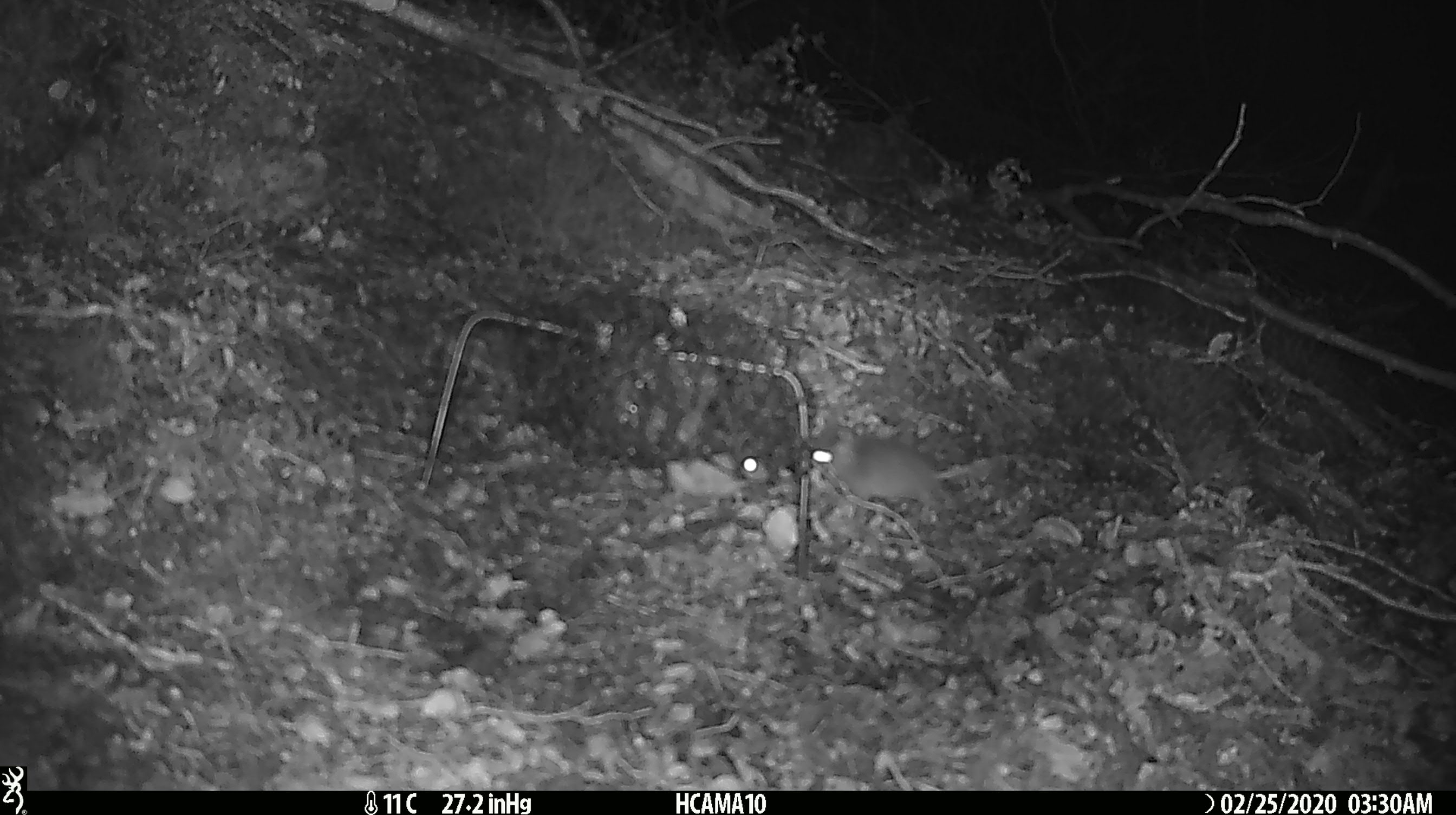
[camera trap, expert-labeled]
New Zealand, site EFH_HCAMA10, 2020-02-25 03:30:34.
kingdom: Animalia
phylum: Chordata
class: Mammalia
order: Rodentia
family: Muridae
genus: Mus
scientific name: Mus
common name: mouse